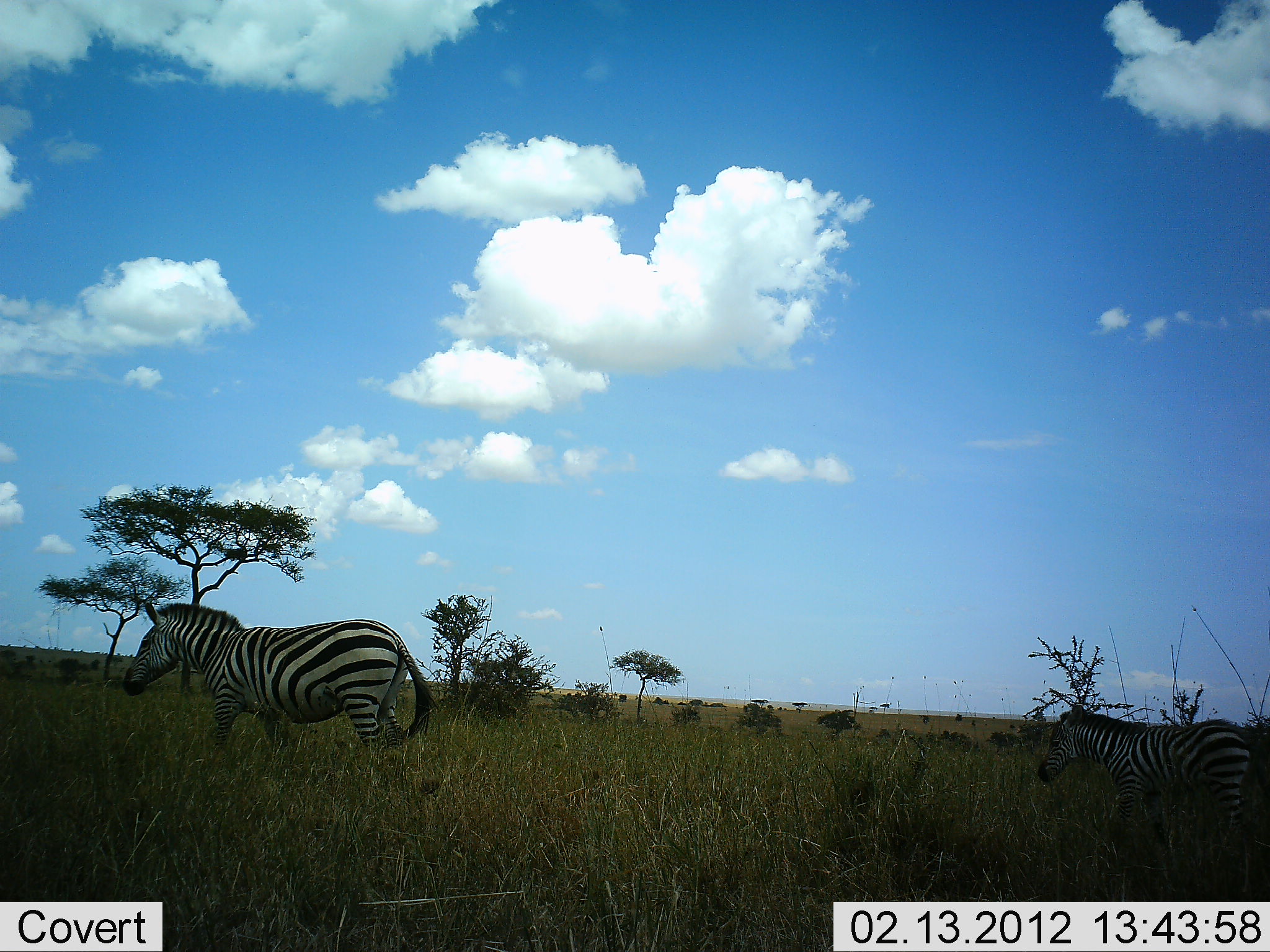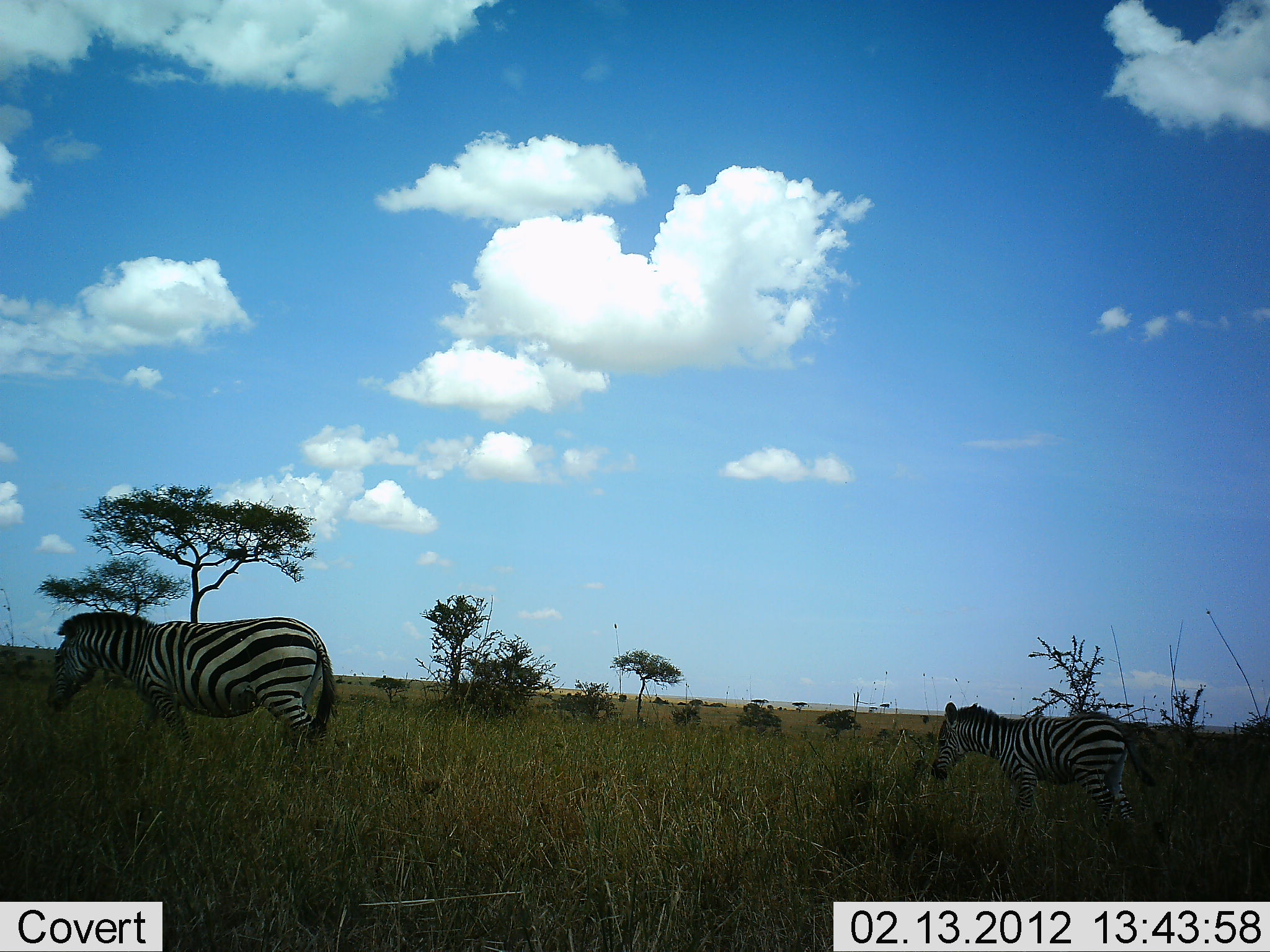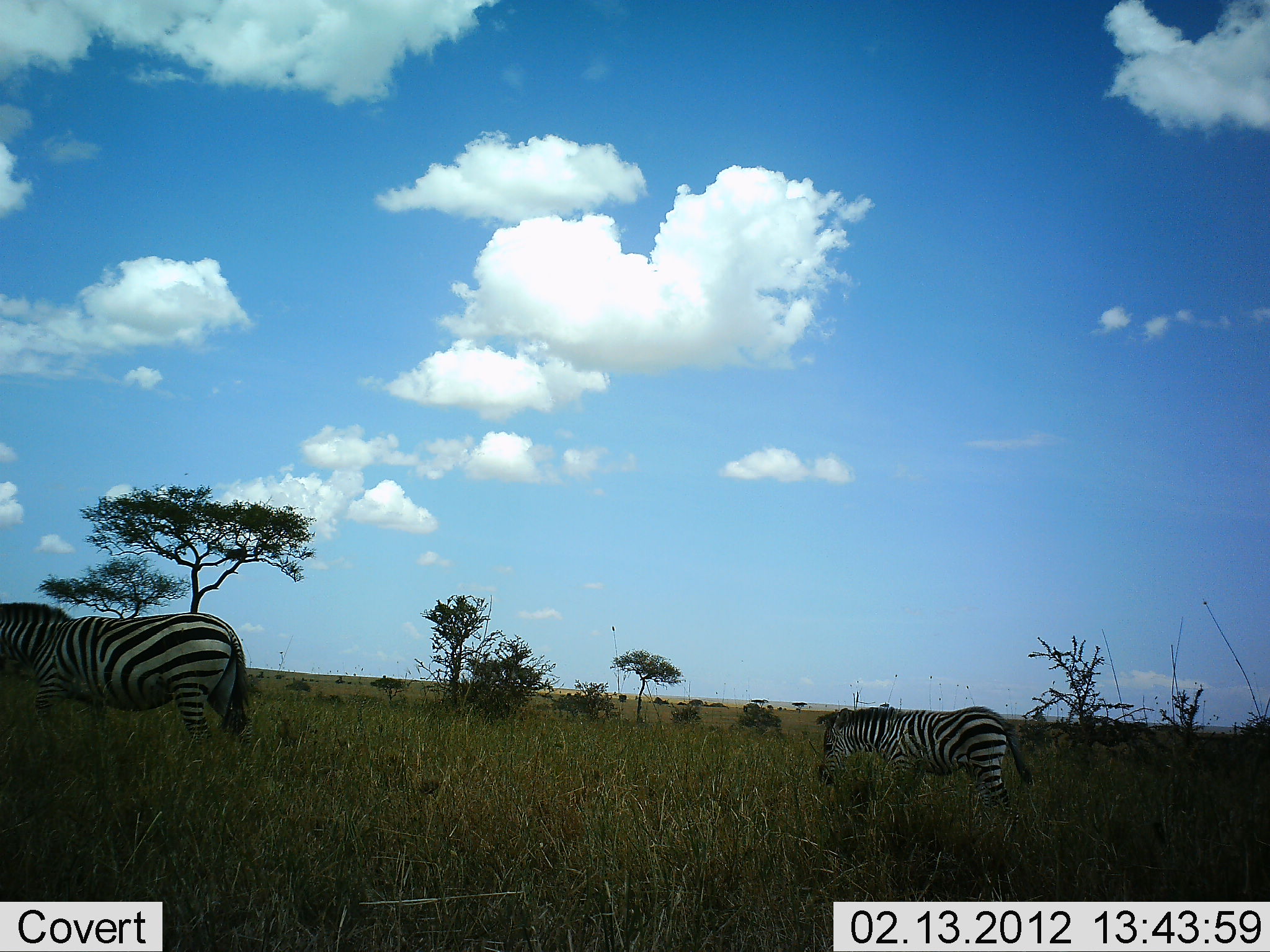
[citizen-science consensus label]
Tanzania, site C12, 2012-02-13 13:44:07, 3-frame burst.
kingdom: Animalia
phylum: Chordata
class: Mammalia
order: Perissodactyla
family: Equidae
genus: Equus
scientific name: Equus quagga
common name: plains zebra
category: zebra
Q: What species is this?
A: Zebra (plains zebra) (Equus quagga).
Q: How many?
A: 2.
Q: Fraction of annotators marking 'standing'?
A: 17%.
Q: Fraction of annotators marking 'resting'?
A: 0%.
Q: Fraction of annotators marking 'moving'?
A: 83%.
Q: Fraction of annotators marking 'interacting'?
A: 0%.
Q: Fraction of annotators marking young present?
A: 34%.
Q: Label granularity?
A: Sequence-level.